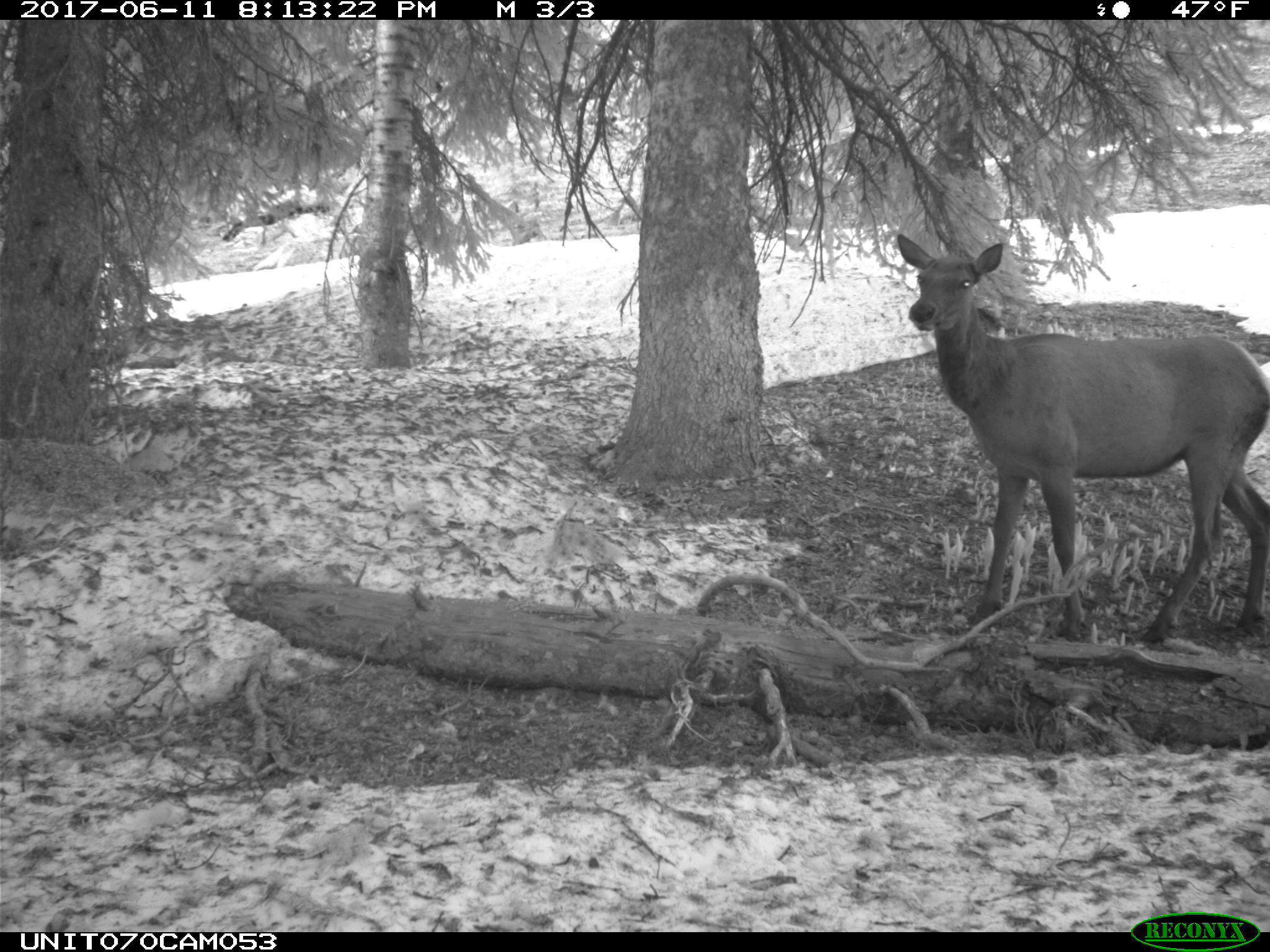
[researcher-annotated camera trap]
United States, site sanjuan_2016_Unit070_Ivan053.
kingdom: Animalia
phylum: Chordata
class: Mammalia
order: Artiodactyla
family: Cervidae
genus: Cervus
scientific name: Cervus elaphus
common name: red deer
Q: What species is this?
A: Cervus elaphus (red deer).